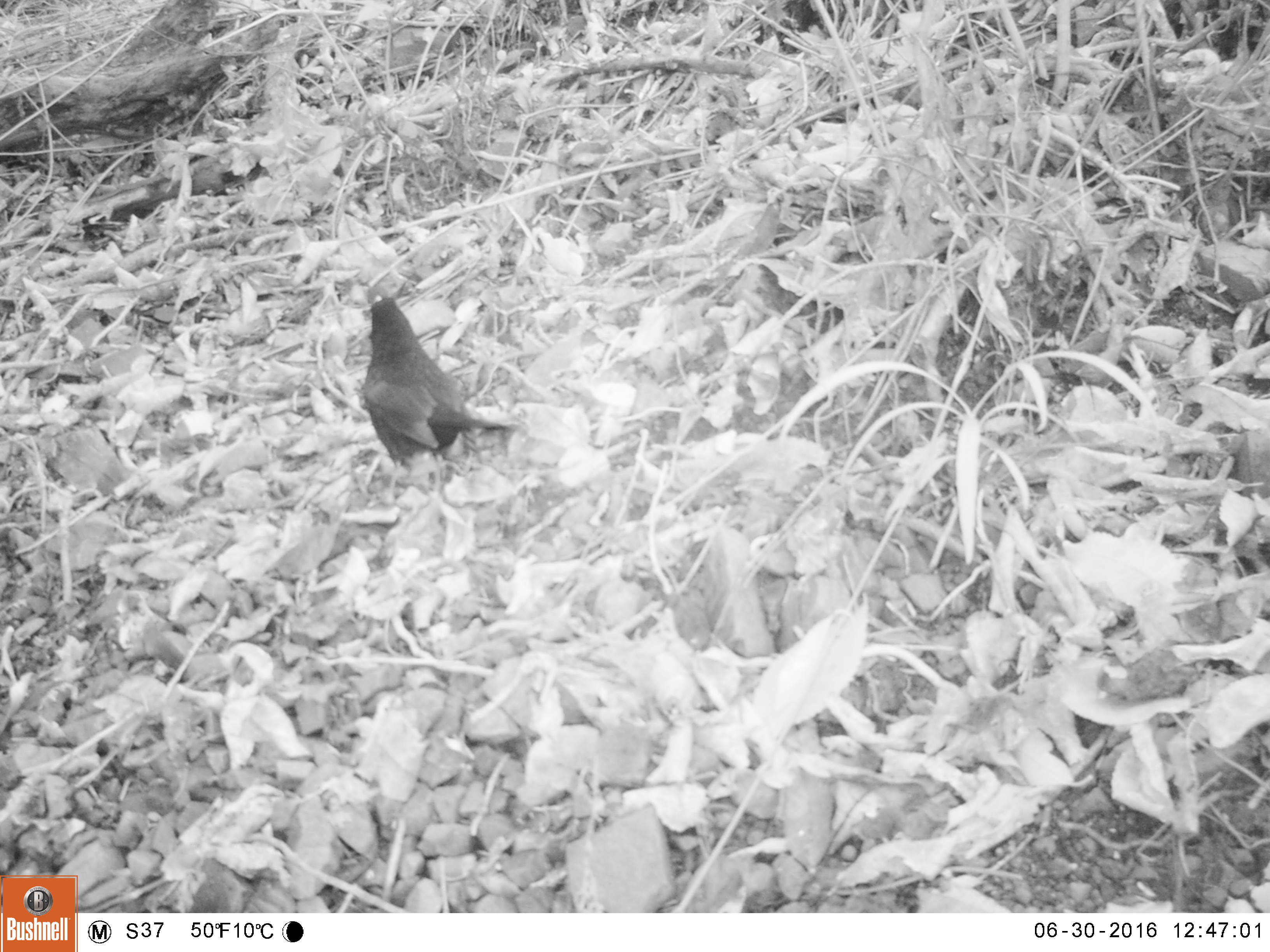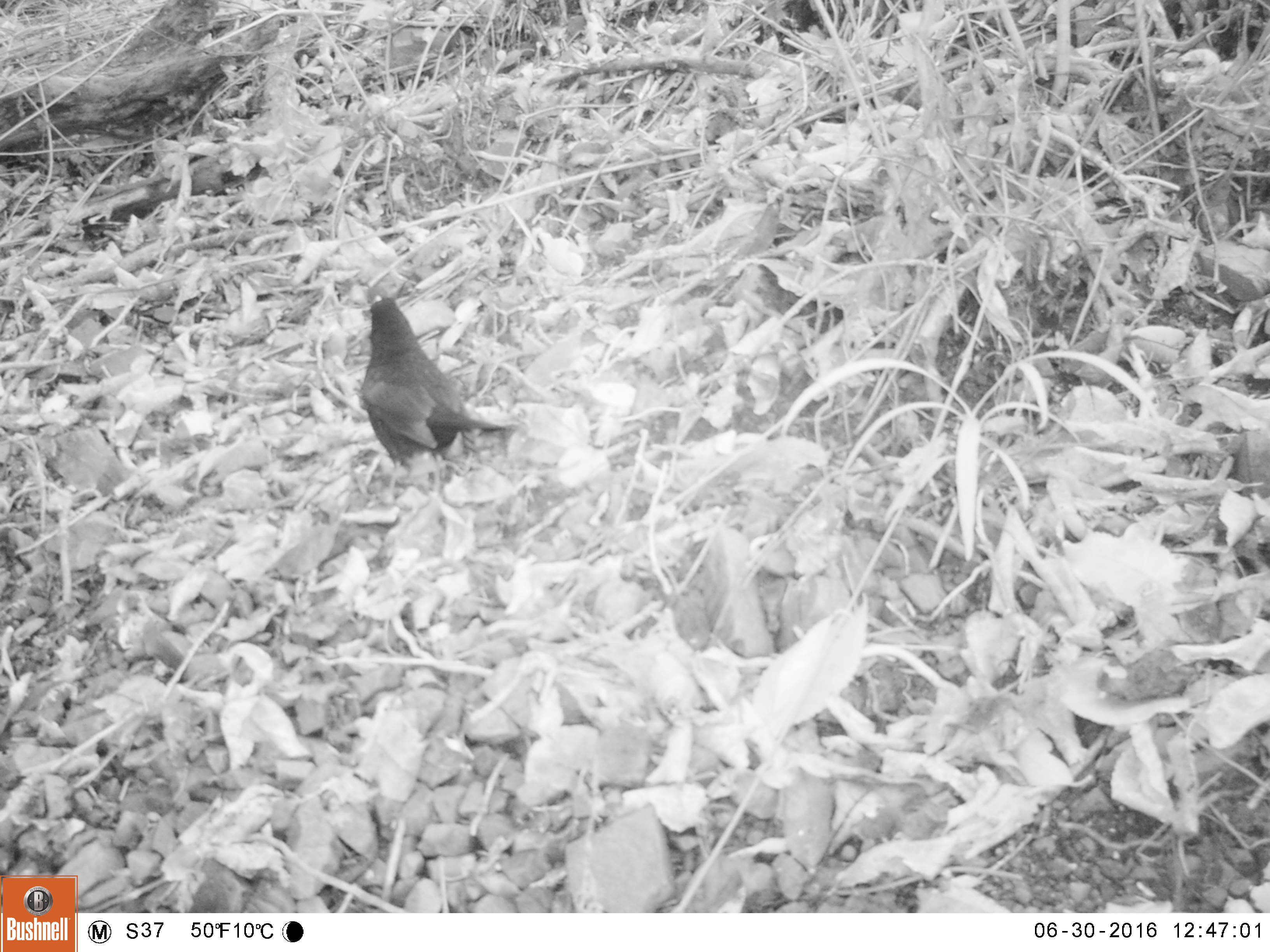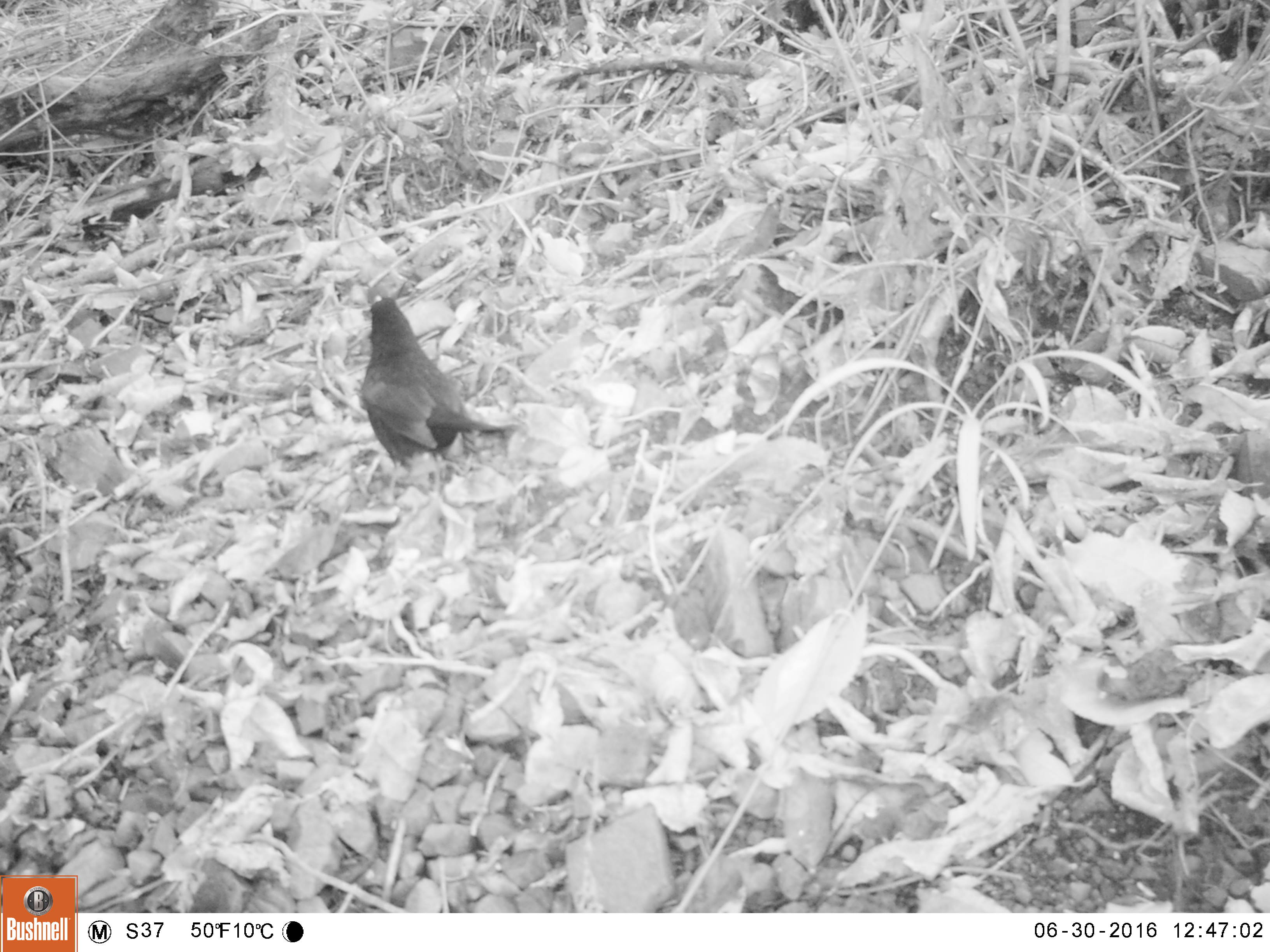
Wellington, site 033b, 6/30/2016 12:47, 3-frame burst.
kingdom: Animalia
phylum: Chordata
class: Aves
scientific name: Aves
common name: bird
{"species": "bird (Aves)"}